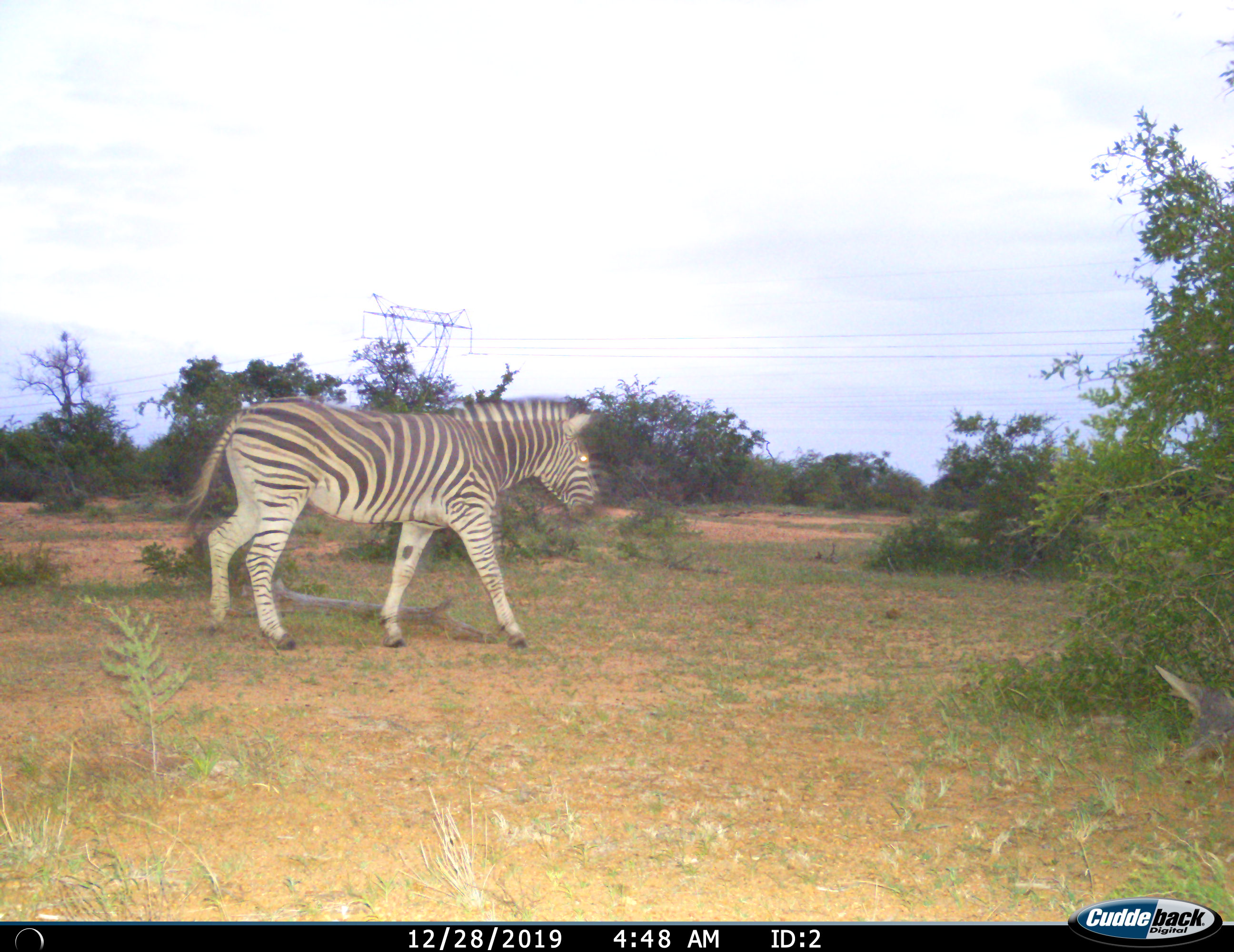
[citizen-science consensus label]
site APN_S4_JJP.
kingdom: Animalia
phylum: Chordata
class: Mammalia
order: Perissodactyla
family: Equidae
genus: Equus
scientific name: Equus quagga burchellii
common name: burchell's zebra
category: zebraburchells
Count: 1.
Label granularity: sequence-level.